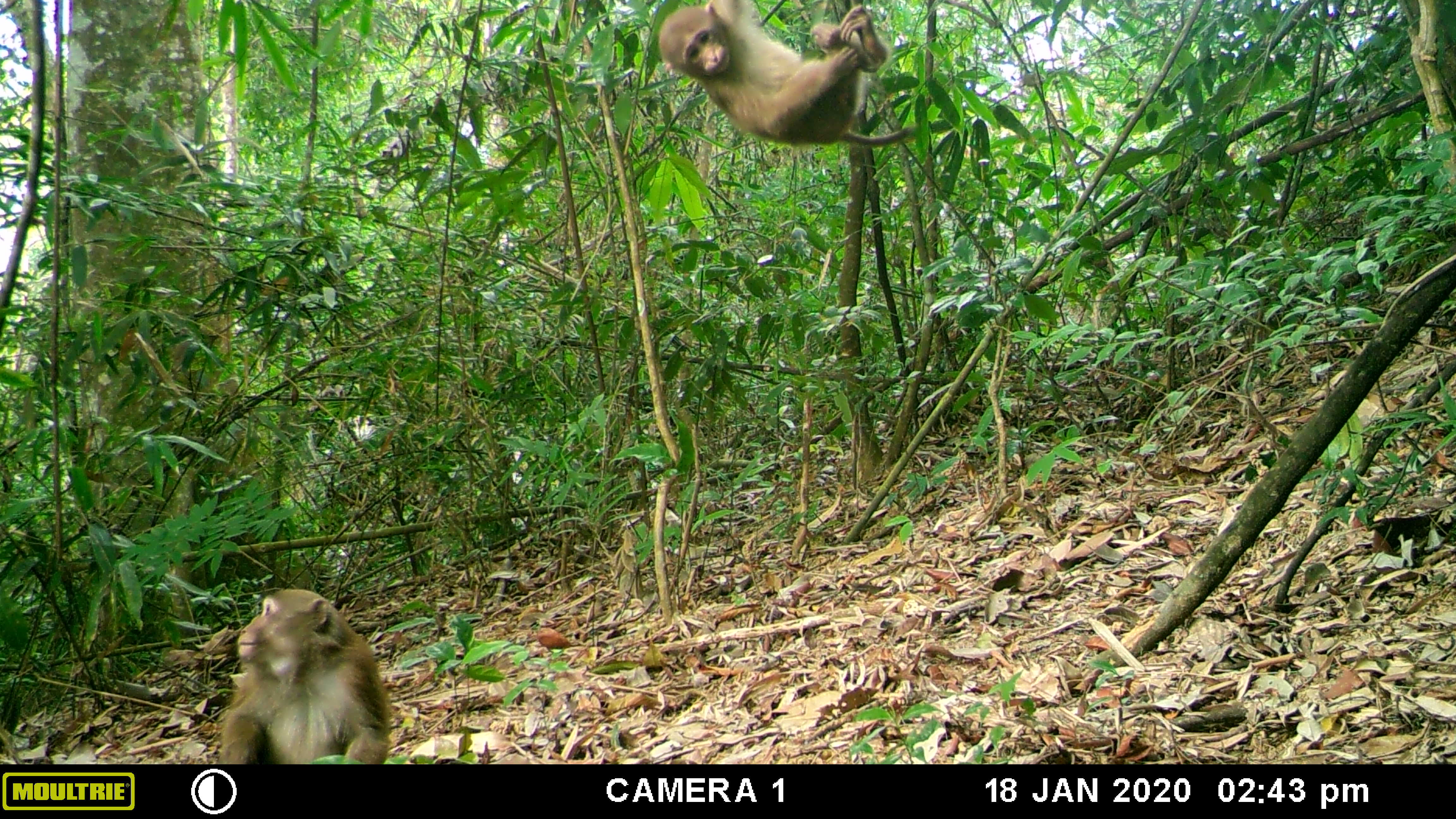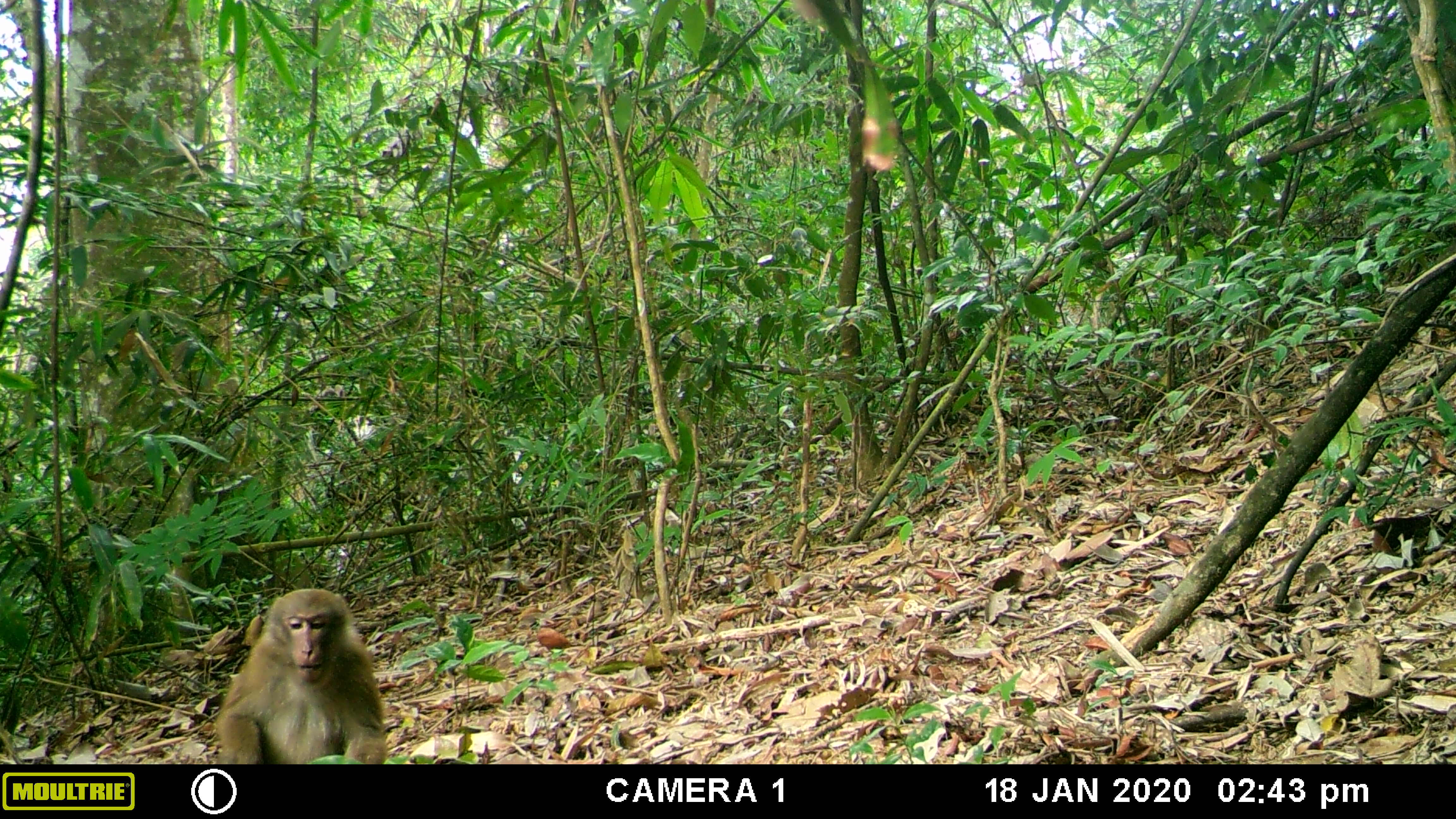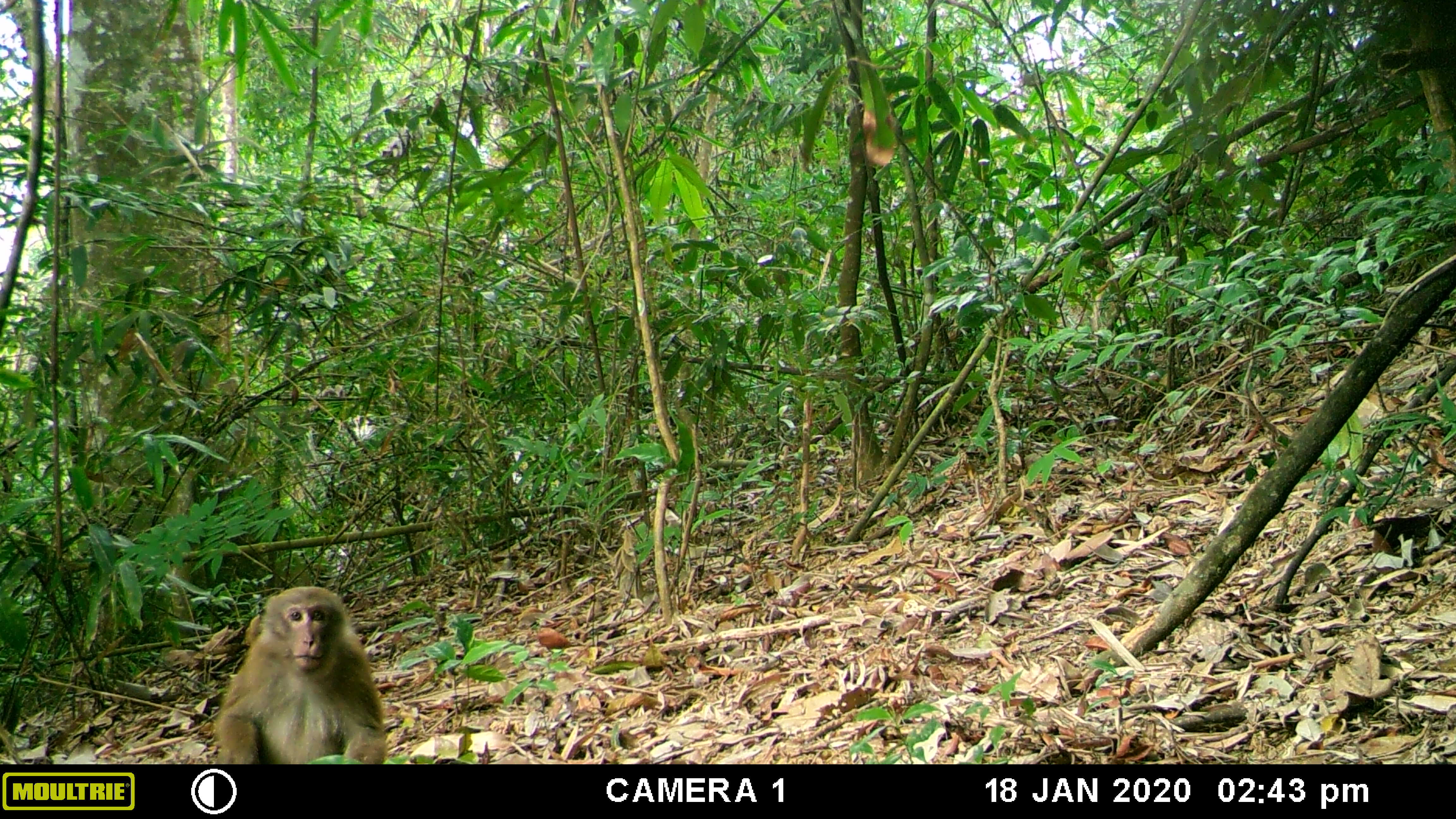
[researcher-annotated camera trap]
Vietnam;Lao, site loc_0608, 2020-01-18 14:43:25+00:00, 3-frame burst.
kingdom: Animalia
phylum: Chordata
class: Mammalia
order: Primates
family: Cercopithecidae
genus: Macaca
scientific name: Macaca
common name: macaques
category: assam or rhesus macaque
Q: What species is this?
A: Assam or rhesus macaque (macaques) (Macaca).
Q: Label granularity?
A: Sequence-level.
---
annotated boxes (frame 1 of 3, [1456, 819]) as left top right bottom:
assam or rhesus macaque: 658 0 916 146; 219 588 391 764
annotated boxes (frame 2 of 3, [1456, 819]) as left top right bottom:
assam or rhesus macaque: 213 587 388 765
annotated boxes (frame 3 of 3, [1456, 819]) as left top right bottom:
assam or rhesus macaque: 213 585 388 765